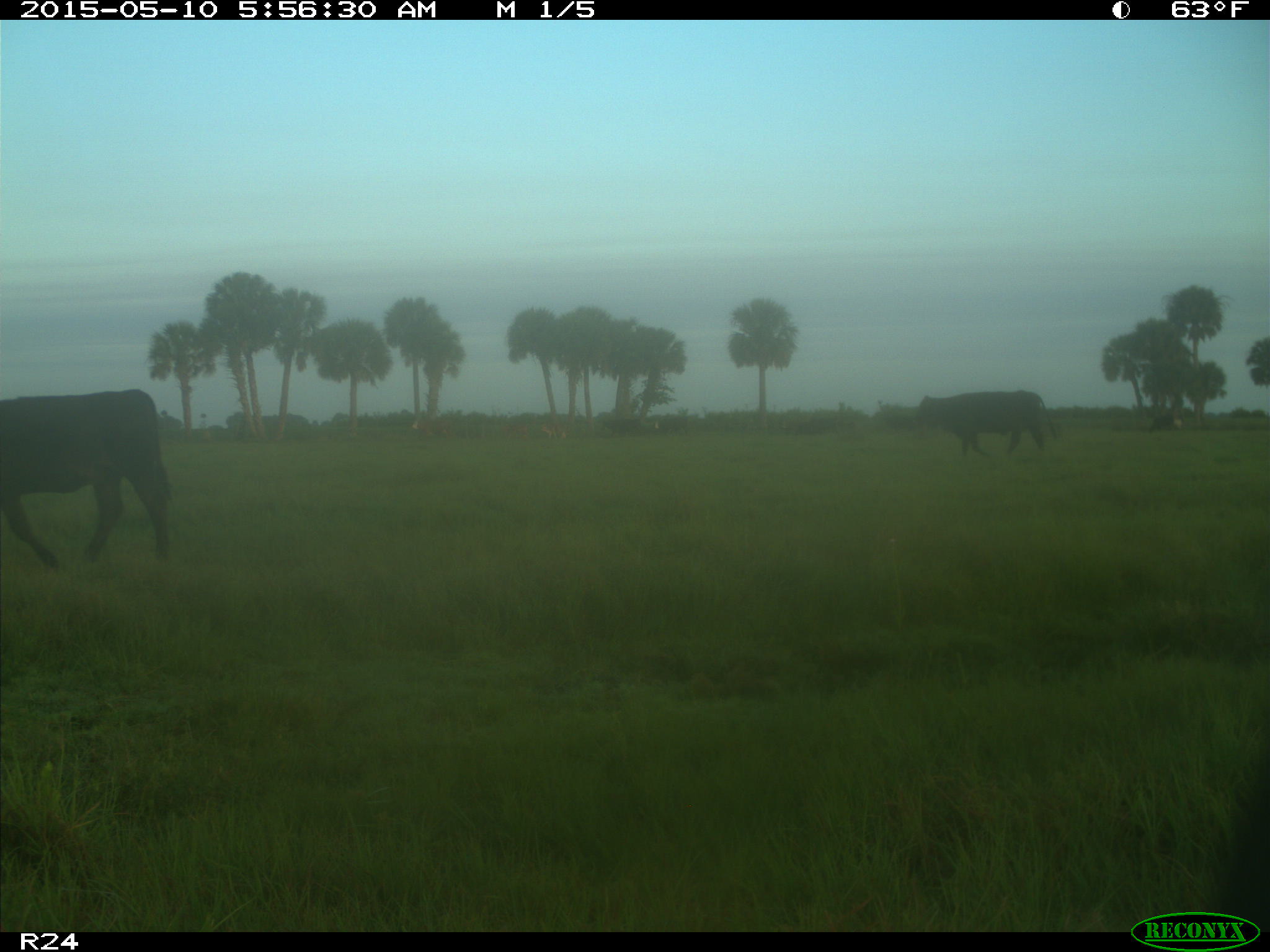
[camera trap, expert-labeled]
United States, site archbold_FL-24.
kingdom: Animalia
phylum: Chordata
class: Mammalia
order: Artiodactyla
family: Bovidae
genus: Bos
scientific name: Bos taurus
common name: domestic cow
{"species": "Bos taurus (domestic cow)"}